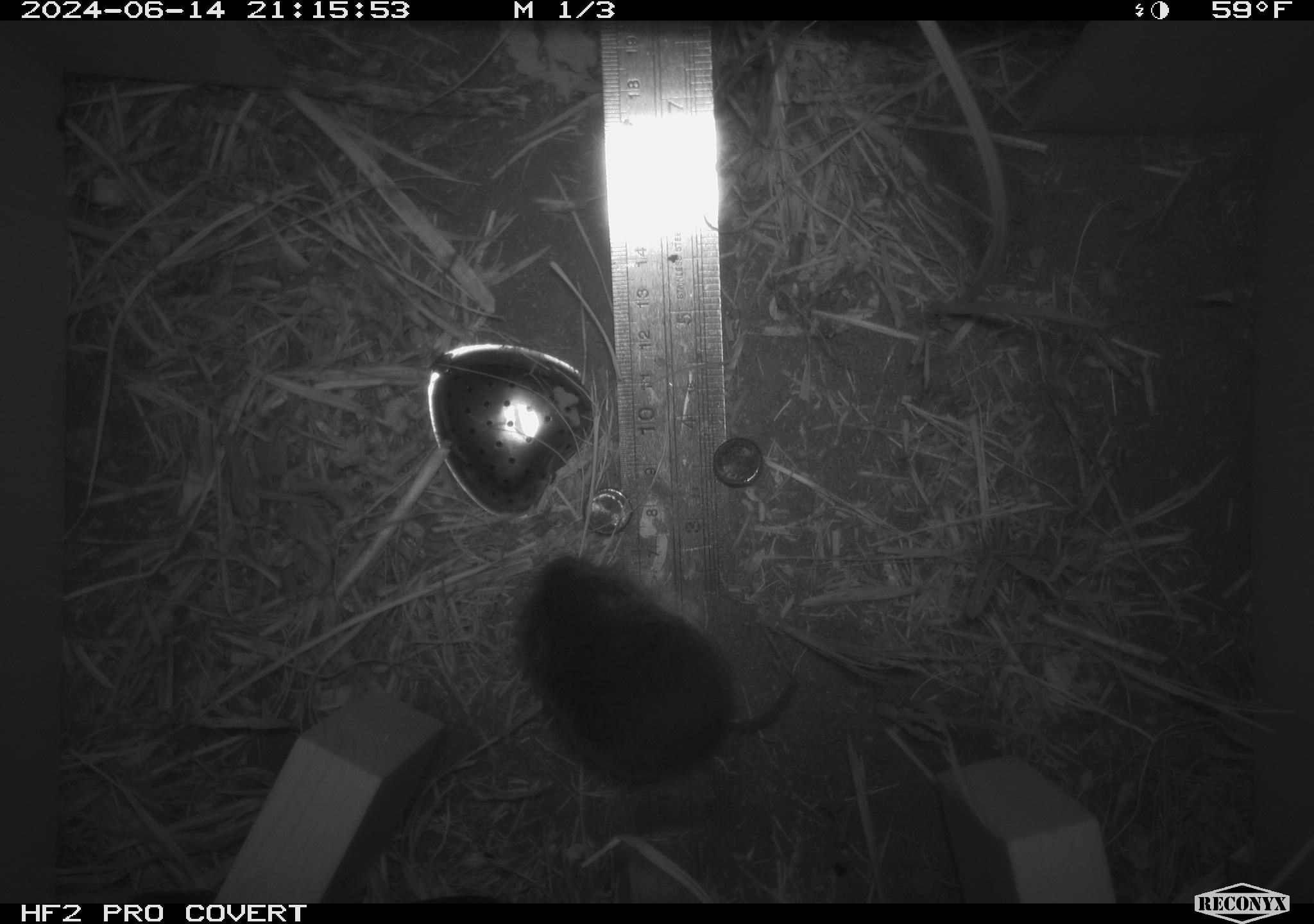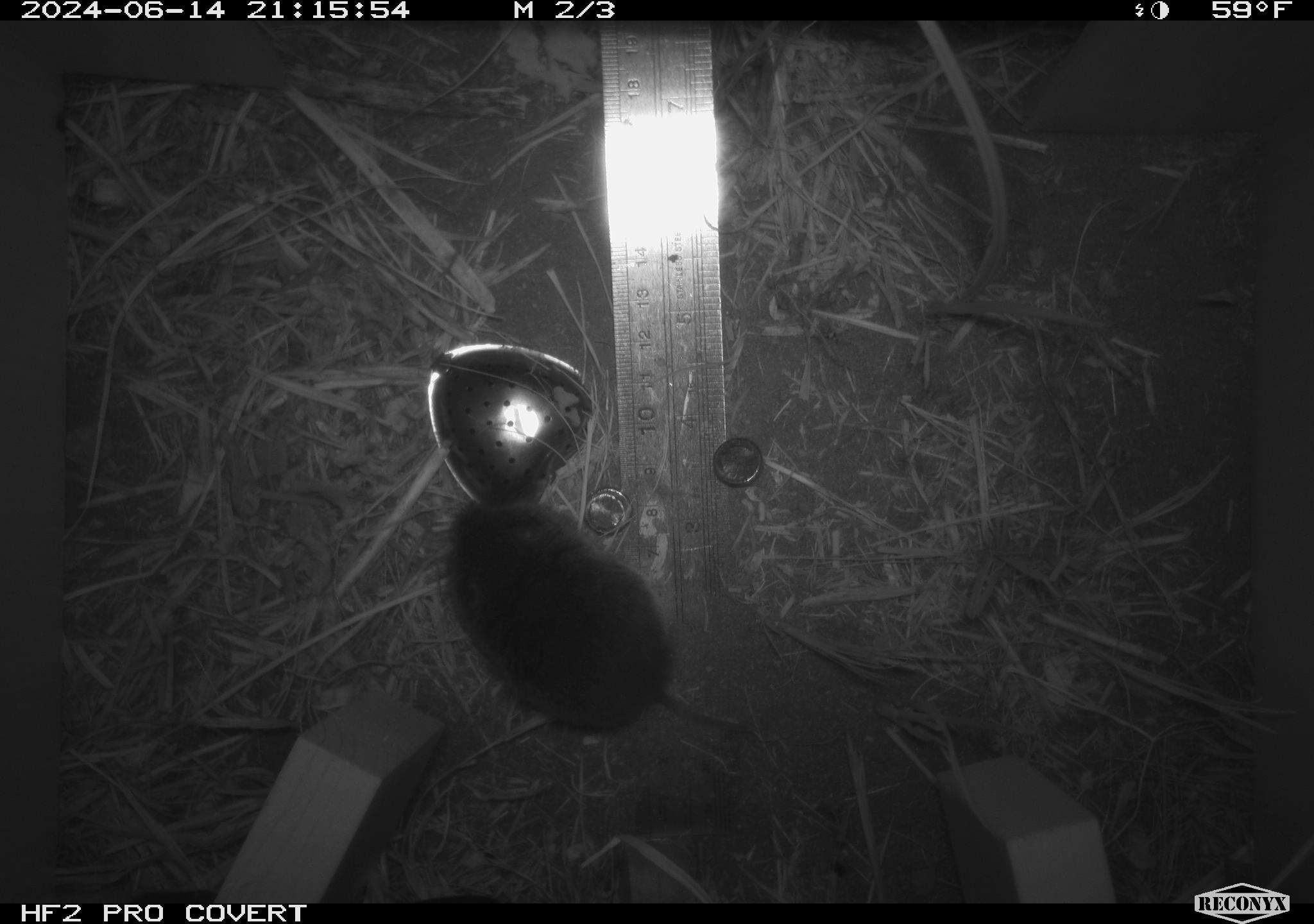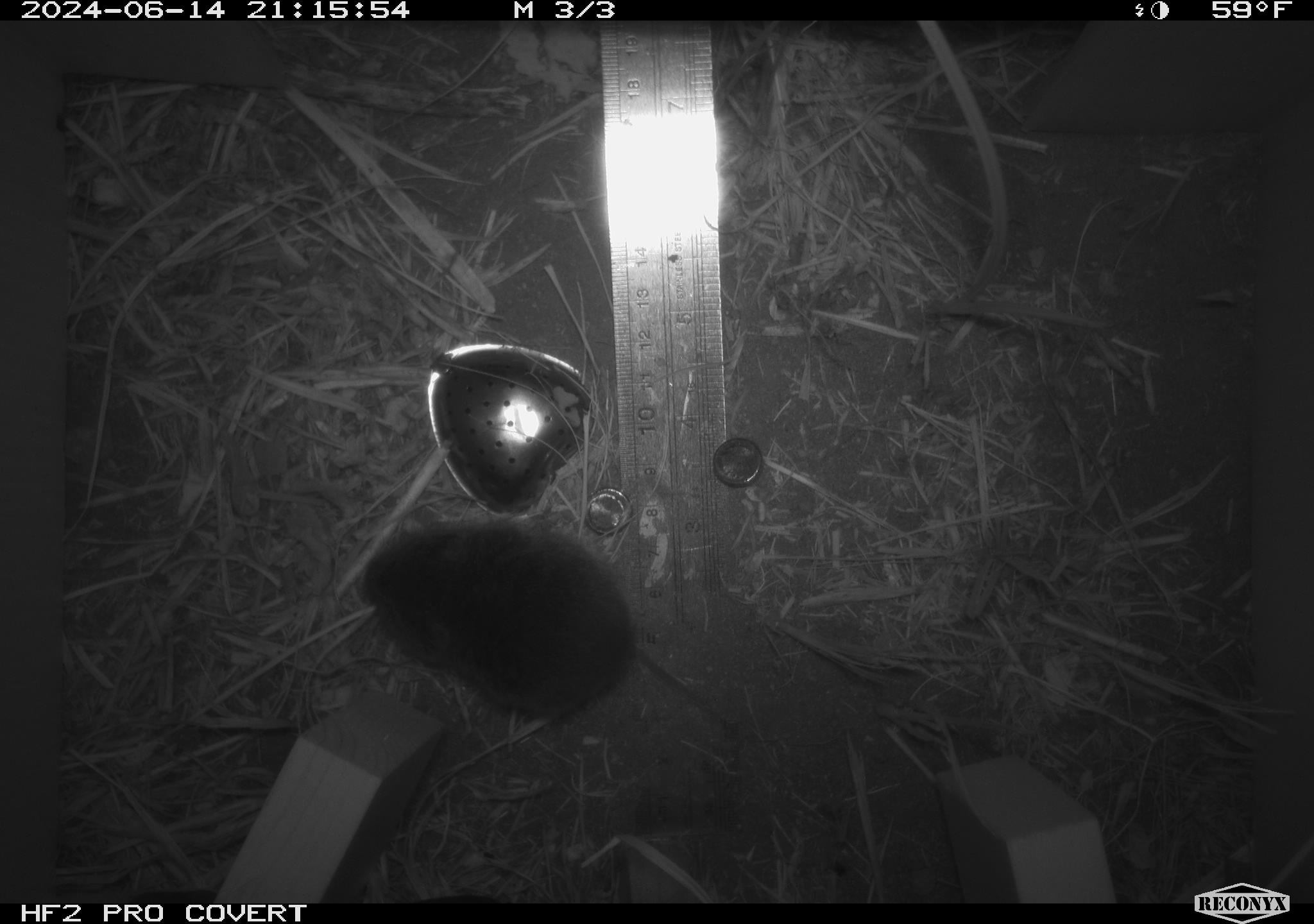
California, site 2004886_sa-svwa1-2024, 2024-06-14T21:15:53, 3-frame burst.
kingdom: Animalia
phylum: Chordata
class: Mammalia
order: Rodentia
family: Cricetidae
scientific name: Arvicolinae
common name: voles, lemmings, and muskrats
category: arvicolinae subfamily